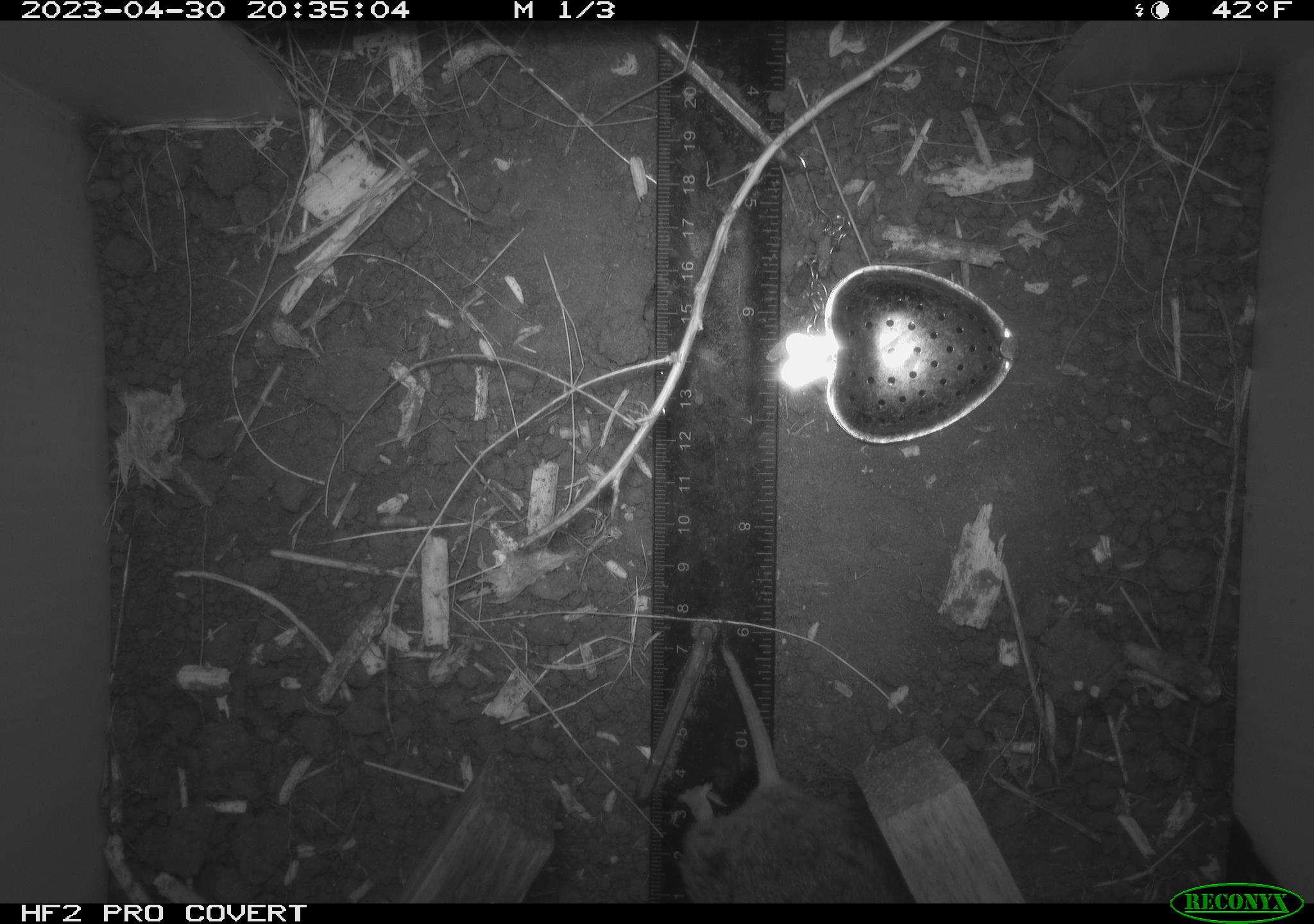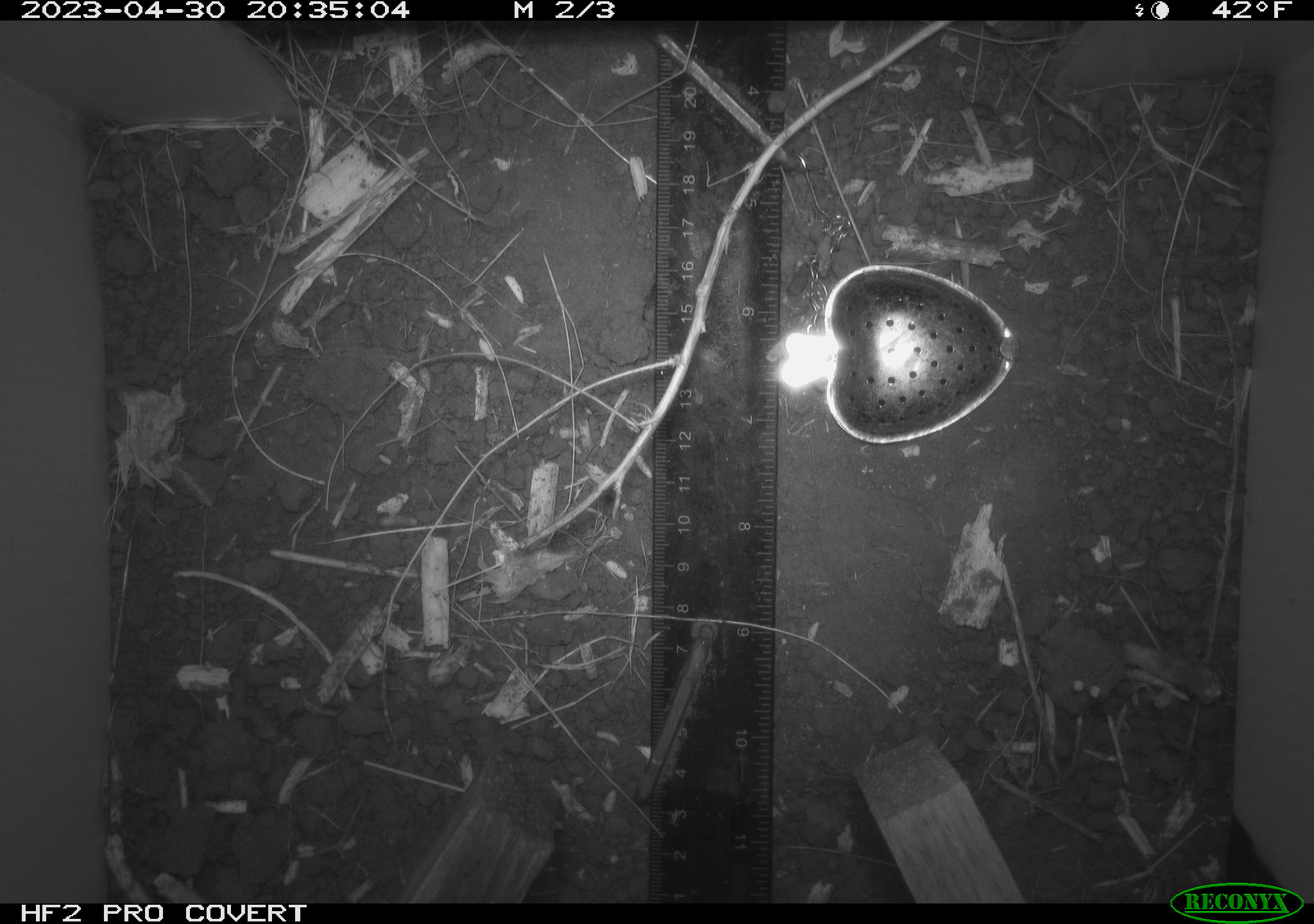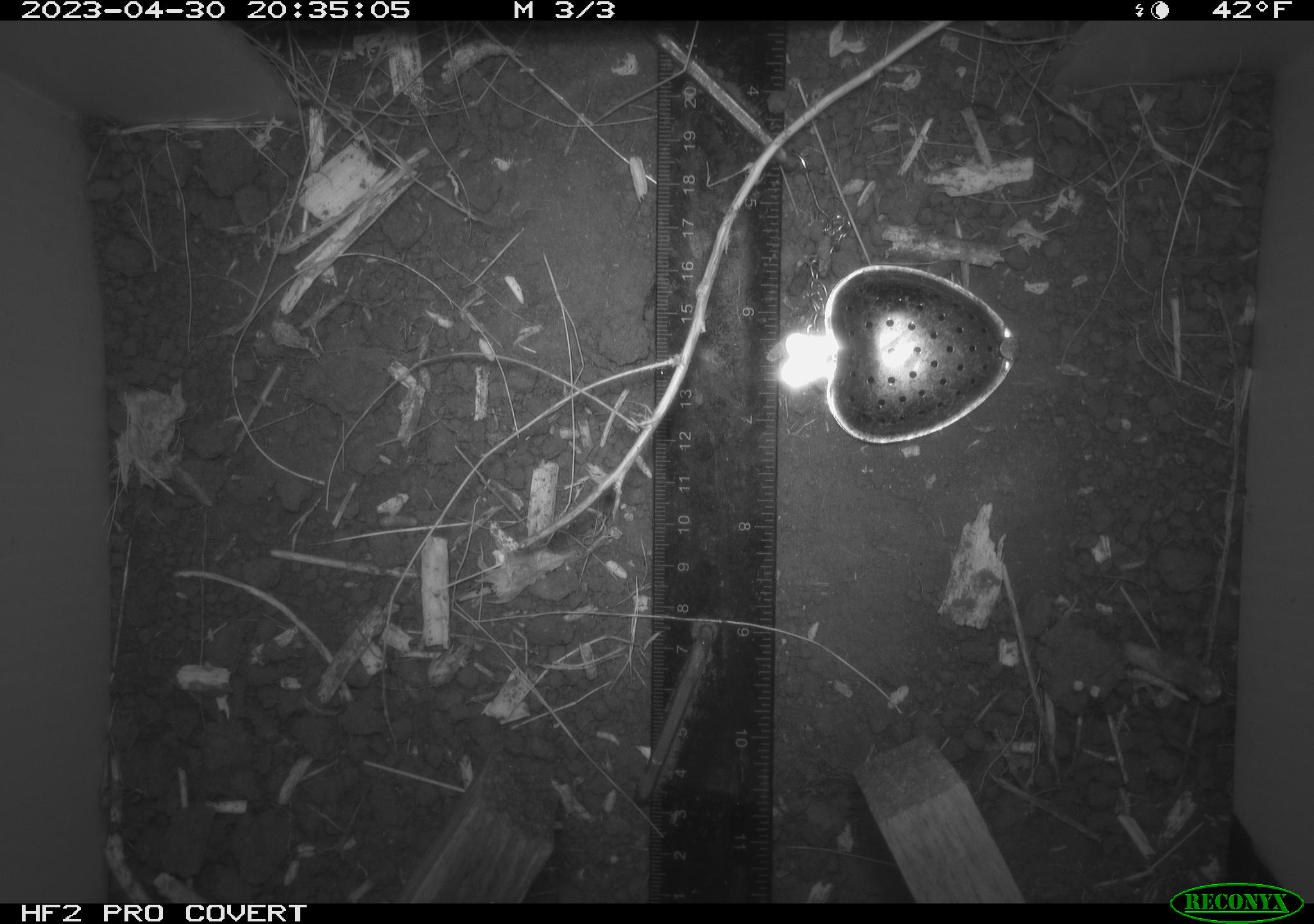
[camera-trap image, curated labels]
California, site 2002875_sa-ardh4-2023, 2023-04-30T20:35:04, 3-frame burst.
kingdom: Animalia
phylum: Chordata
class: Mammalia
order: Rodentia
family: Cricetidae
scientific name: Arvicolinae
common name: voles, lemmings, and muskrats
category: arvicolinae subfamily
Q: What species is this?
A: Arvicolinae subfamily (voles, lemmings, and muskrats) (Arvicolinae).